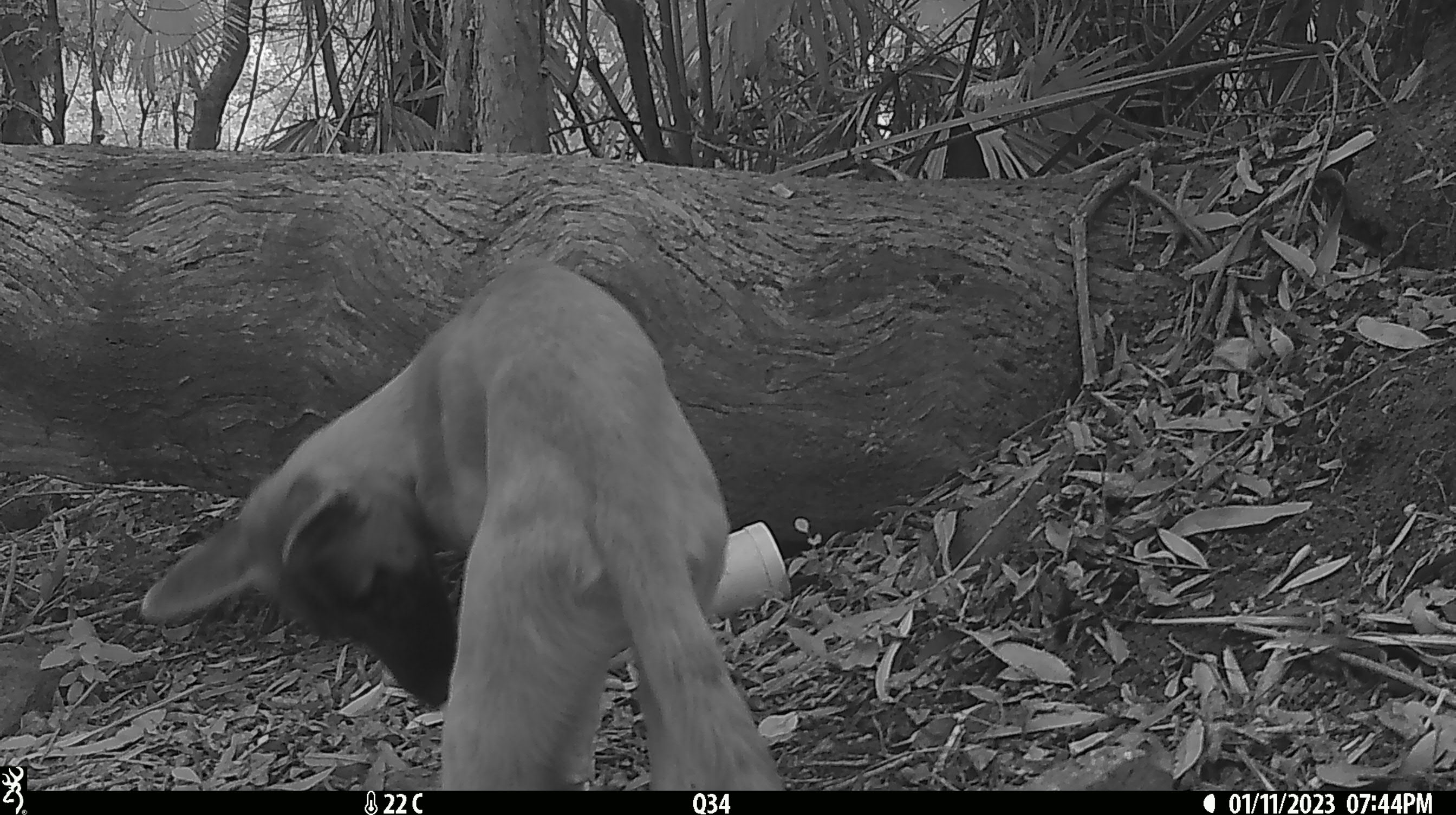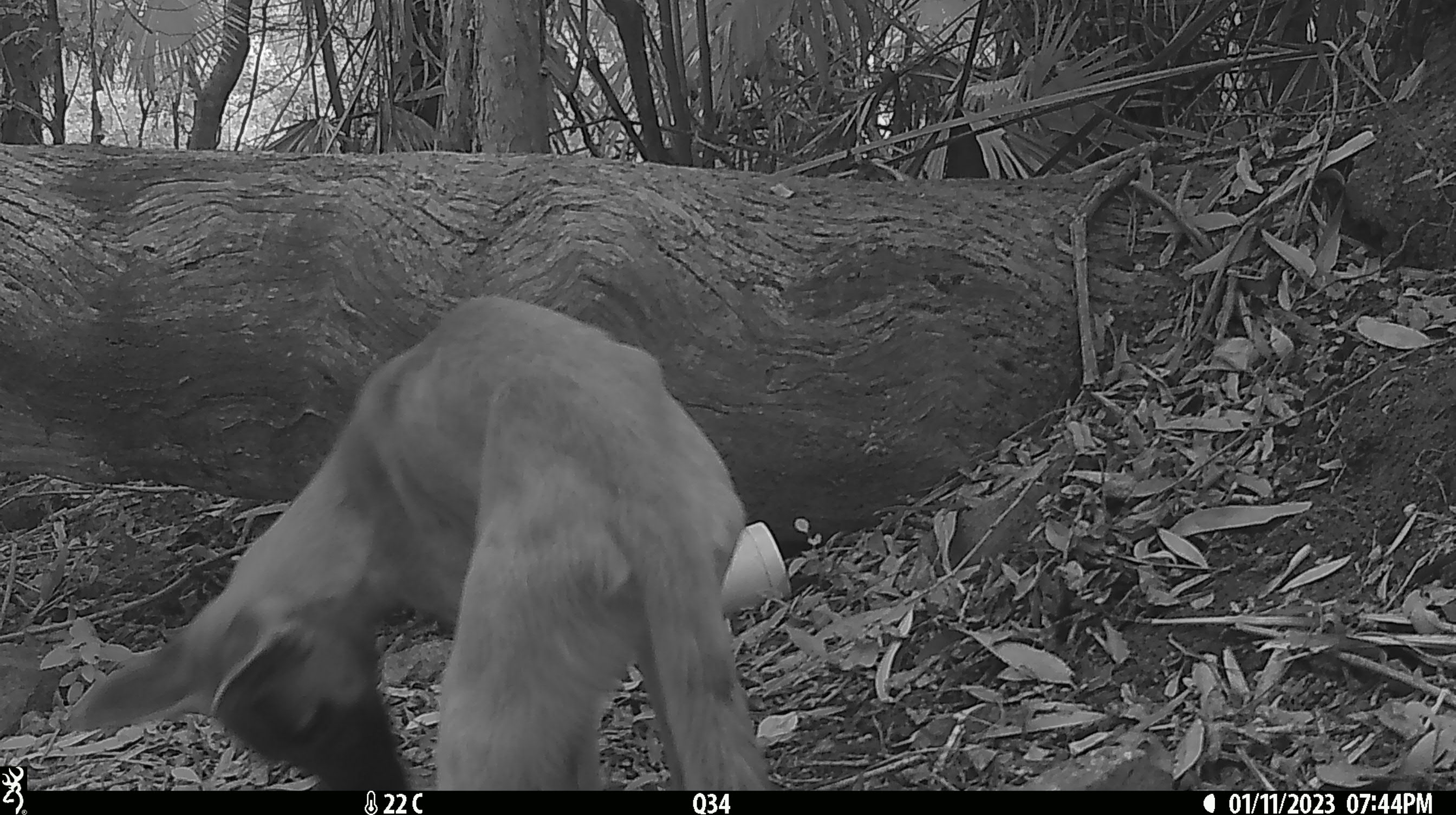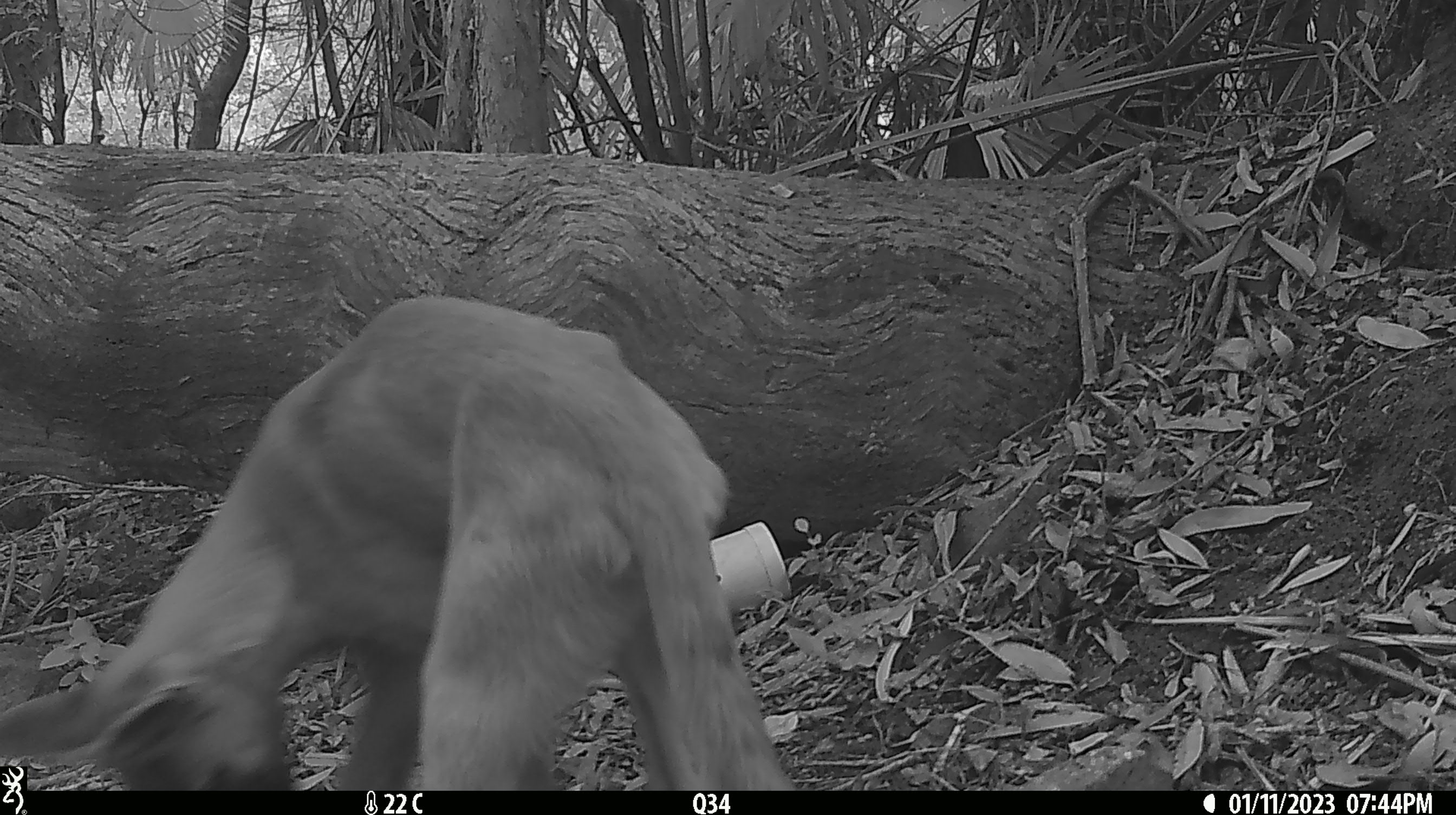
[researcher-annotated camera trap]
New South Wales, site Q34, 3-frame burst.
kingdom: Animalia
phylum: Chordata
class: Mammalia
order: Carnivora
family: Canidae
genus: Canis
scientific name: Canis familiaris dingo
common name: dingo